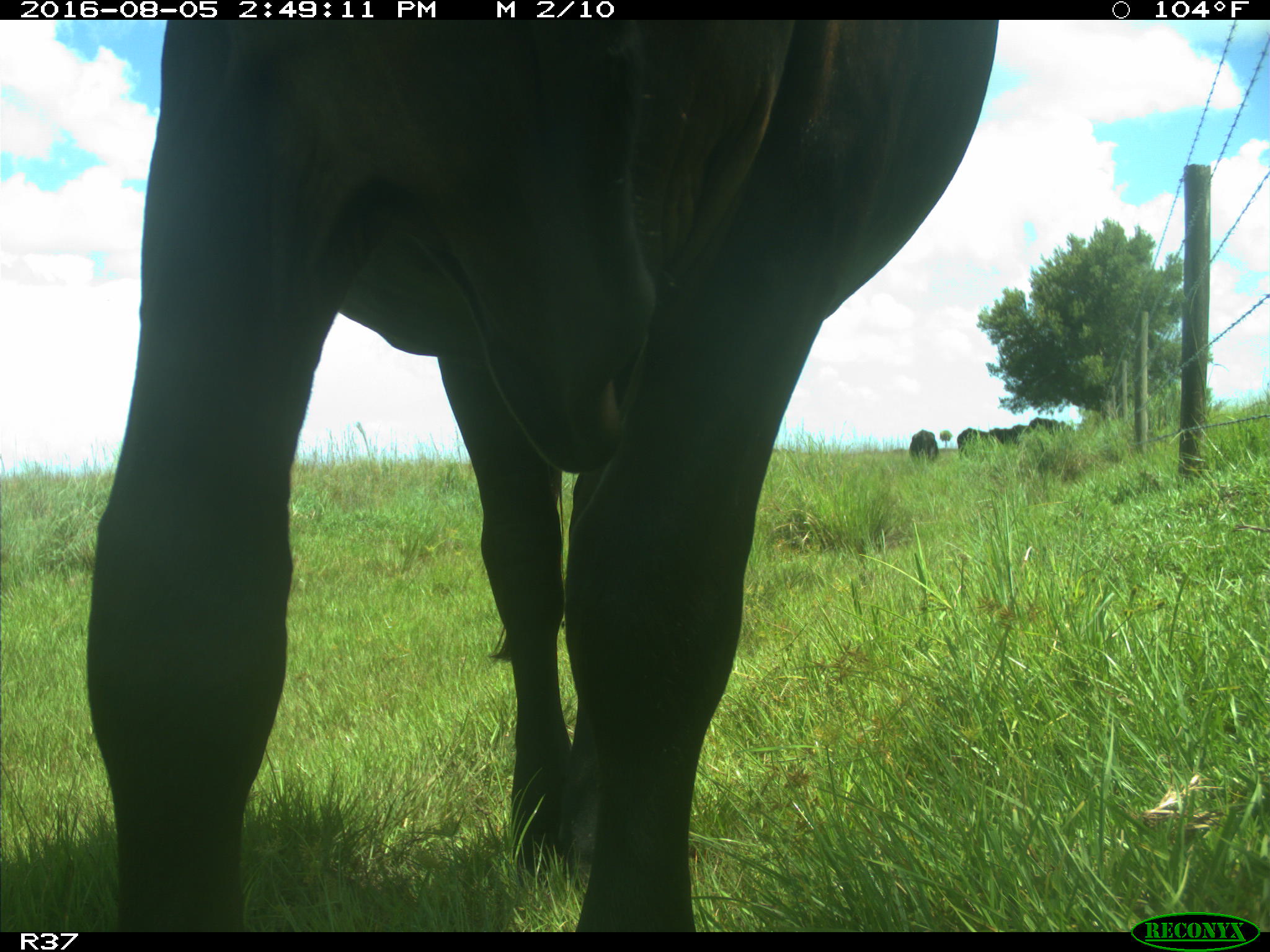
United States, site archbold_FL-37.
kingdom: Animalia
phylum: Chordata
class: Mammalia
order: Artiodactyla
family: Bovidae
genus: Bos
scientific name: Bos taurus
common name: domestic cow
Bos taurus (domestic cow).